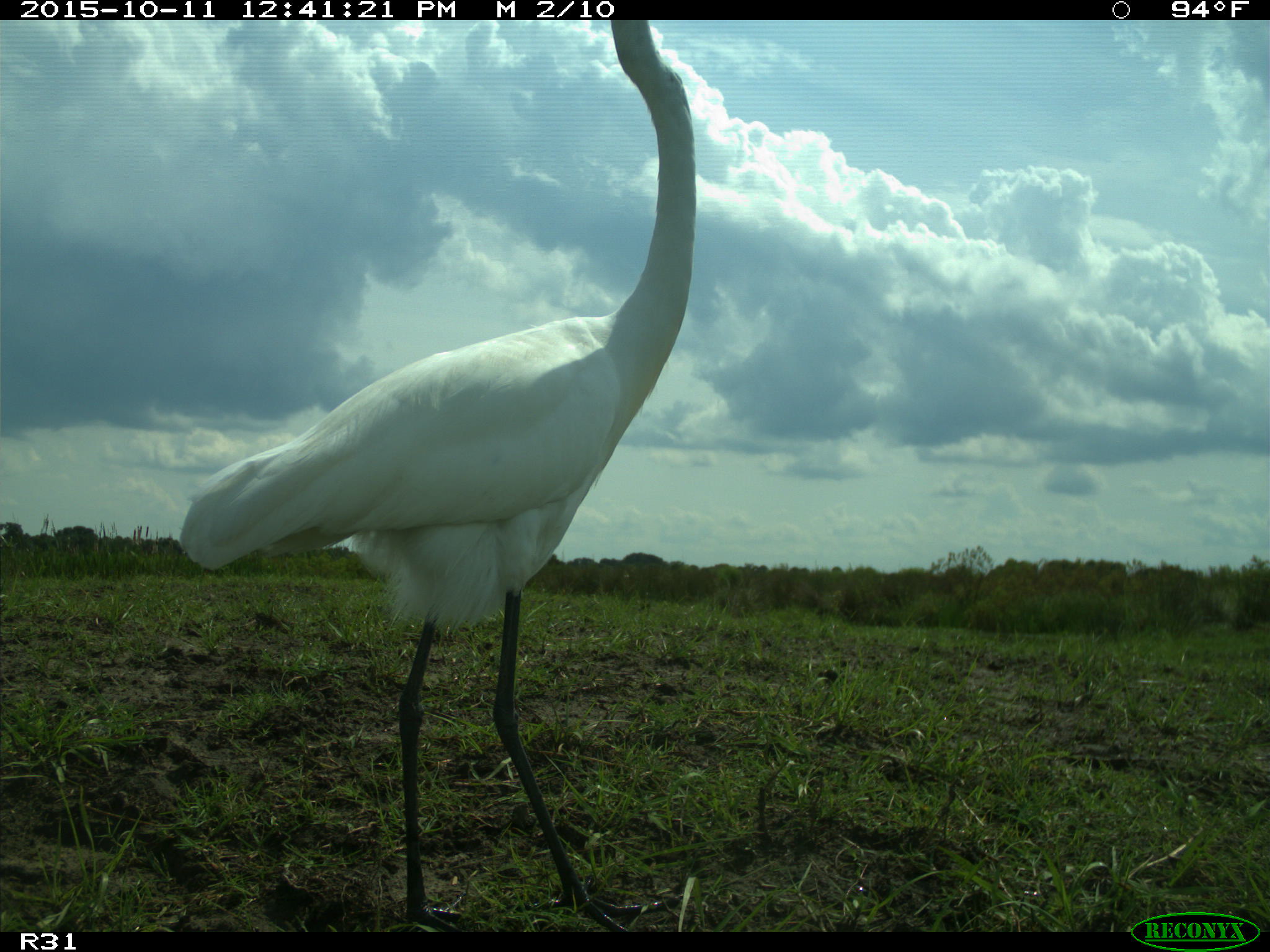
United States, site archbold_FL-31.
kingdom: Animalia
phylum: Chordata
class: Aves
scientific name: Aves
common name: birds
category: unidentified bird